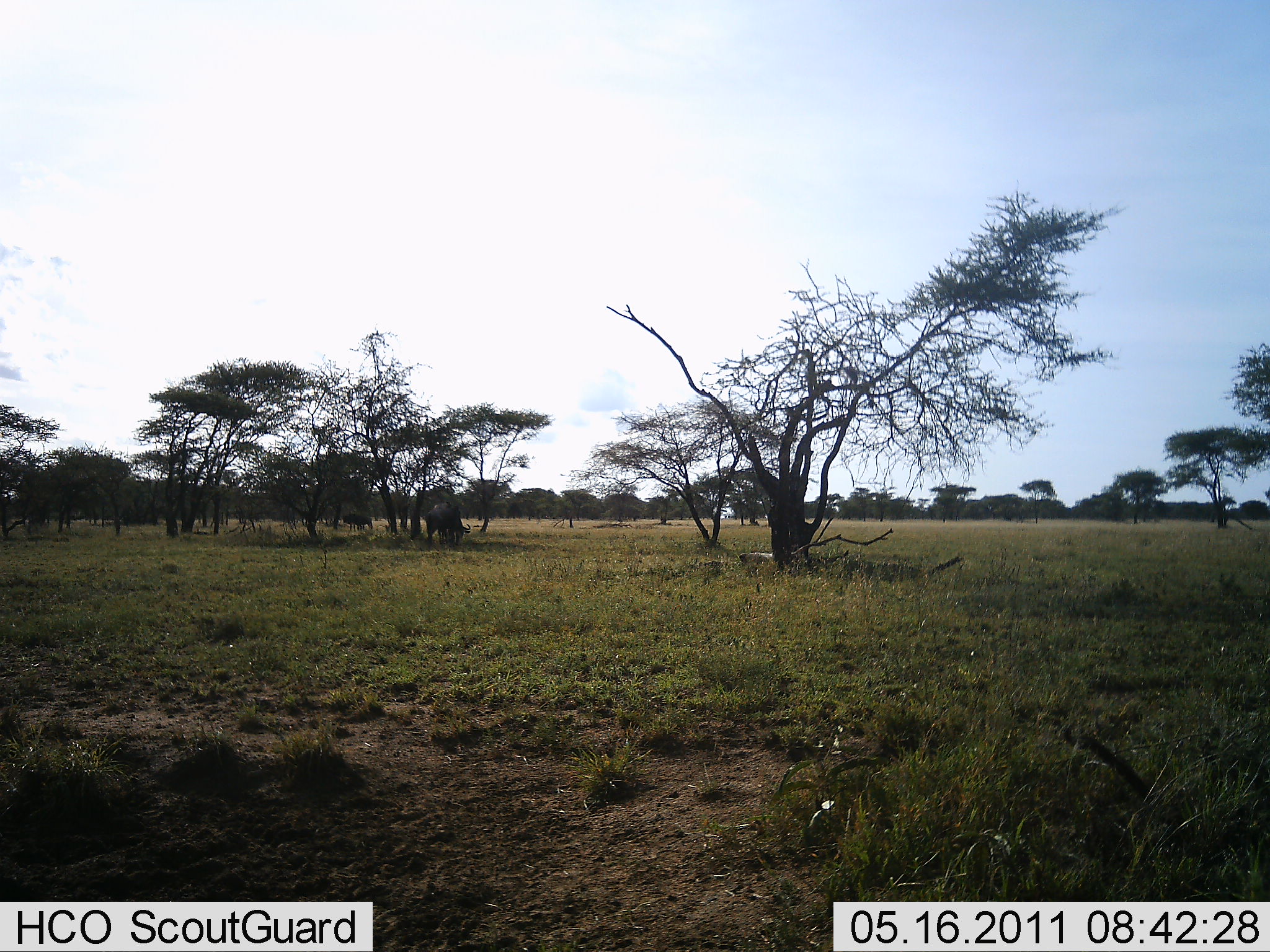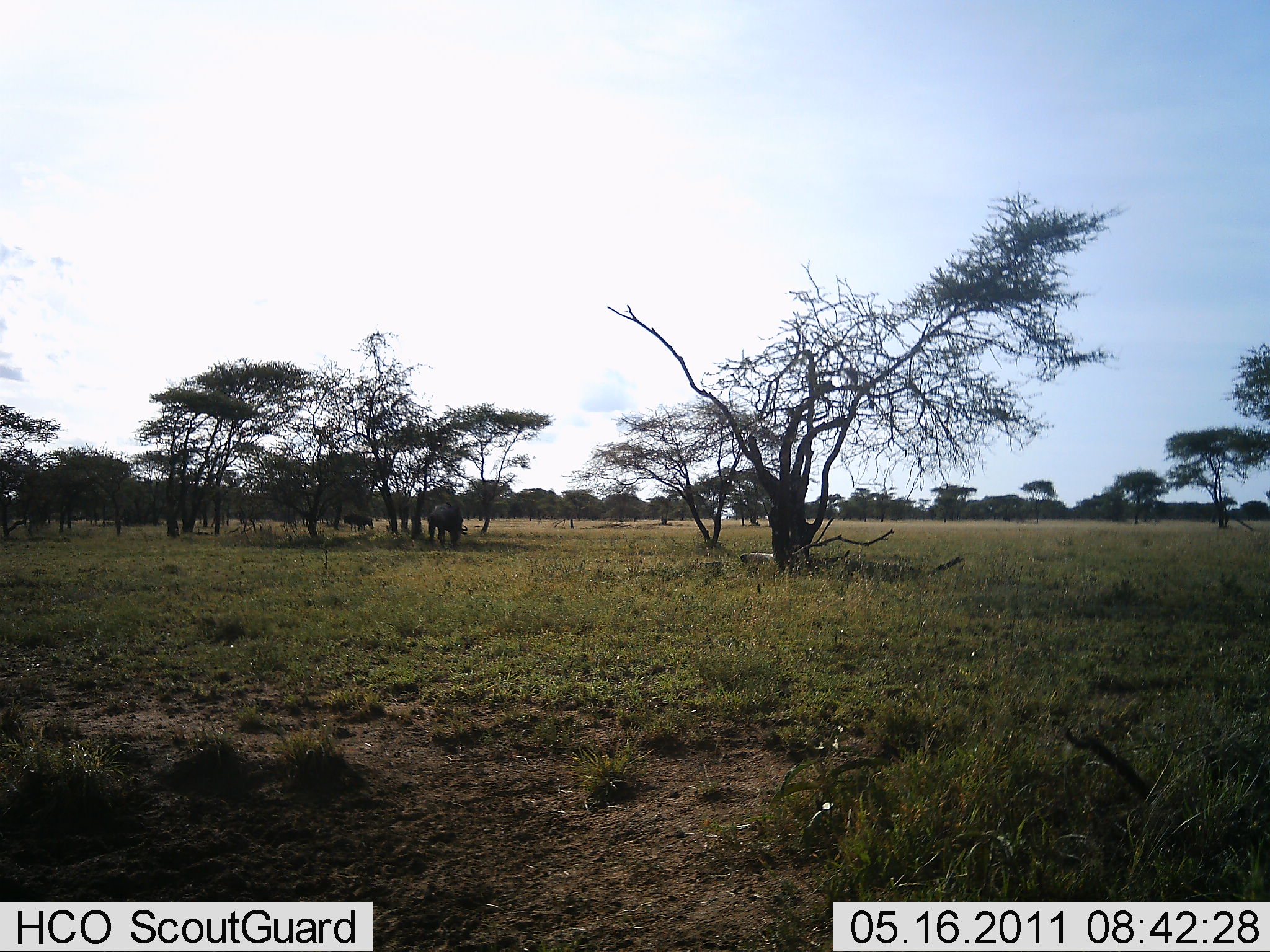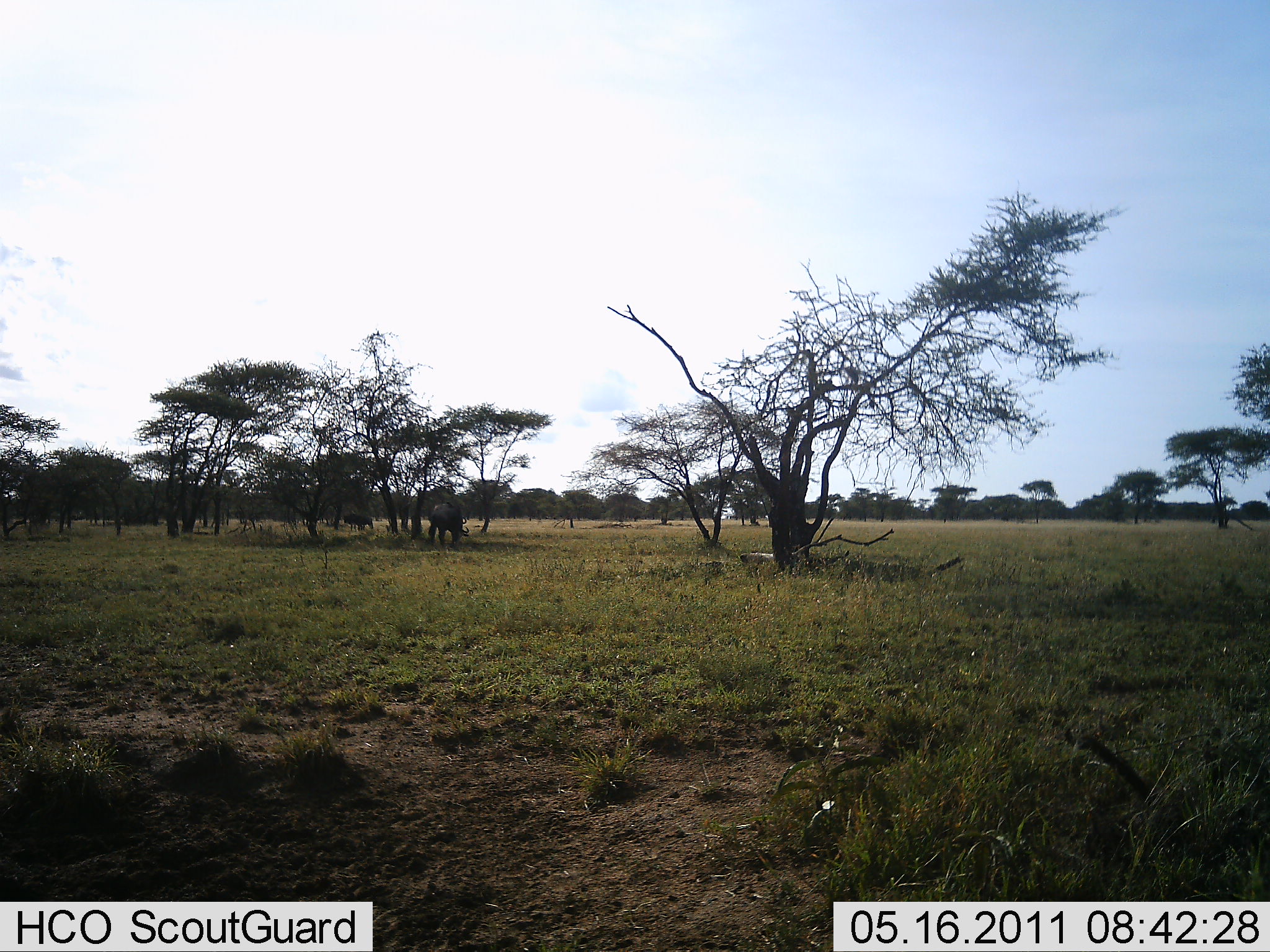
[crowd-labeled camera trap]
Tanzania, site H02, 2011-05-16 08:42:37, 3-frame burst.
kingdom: Animalia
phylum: Chordata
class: Mammalia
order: Artiodactyla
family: Bovidae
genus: Connochaetes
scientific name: Connochaetes taurinus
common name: blue wildebeest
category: wildebeest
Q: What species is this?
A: Wildebeest (blue wildebeest) (Connochaetes taurinus).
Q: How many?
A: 1.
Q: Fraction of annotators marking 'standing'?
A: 14%.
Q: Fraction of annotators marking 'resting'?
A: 0%.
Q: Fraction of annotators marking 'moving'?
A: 0%.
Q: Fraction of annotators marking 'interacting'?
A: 0%.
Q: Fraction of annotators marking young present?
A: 0%.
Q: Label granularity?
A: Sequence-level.